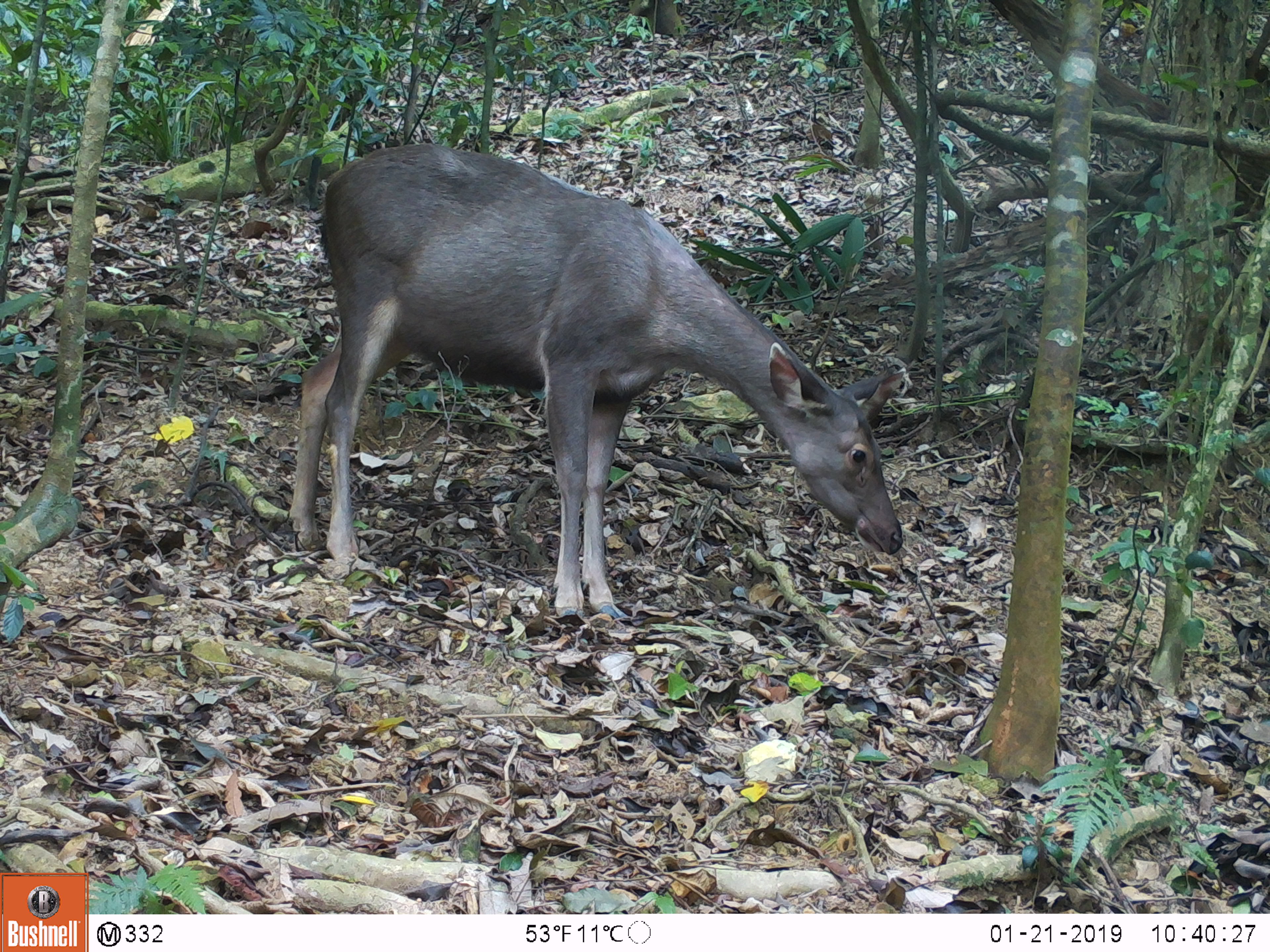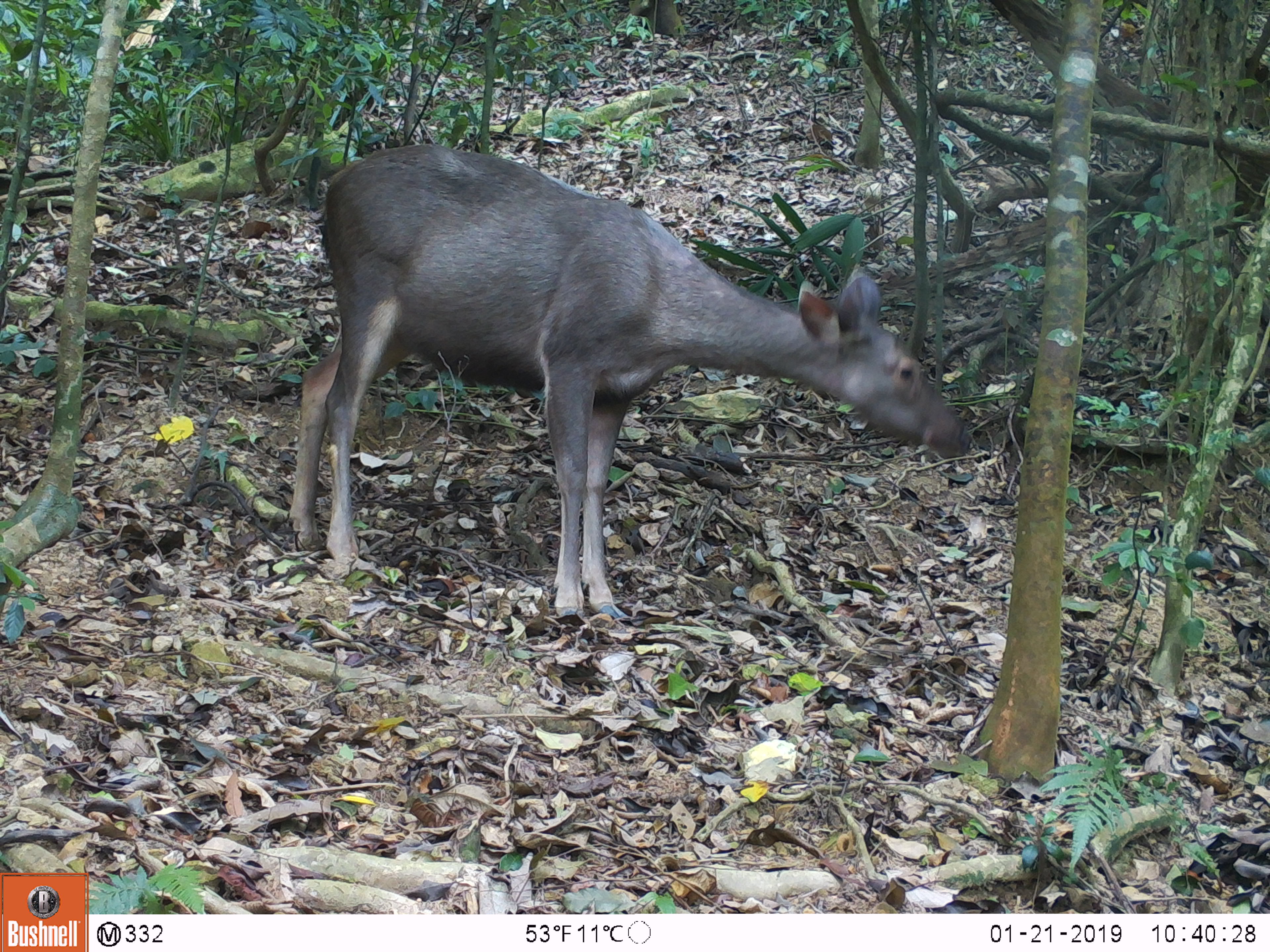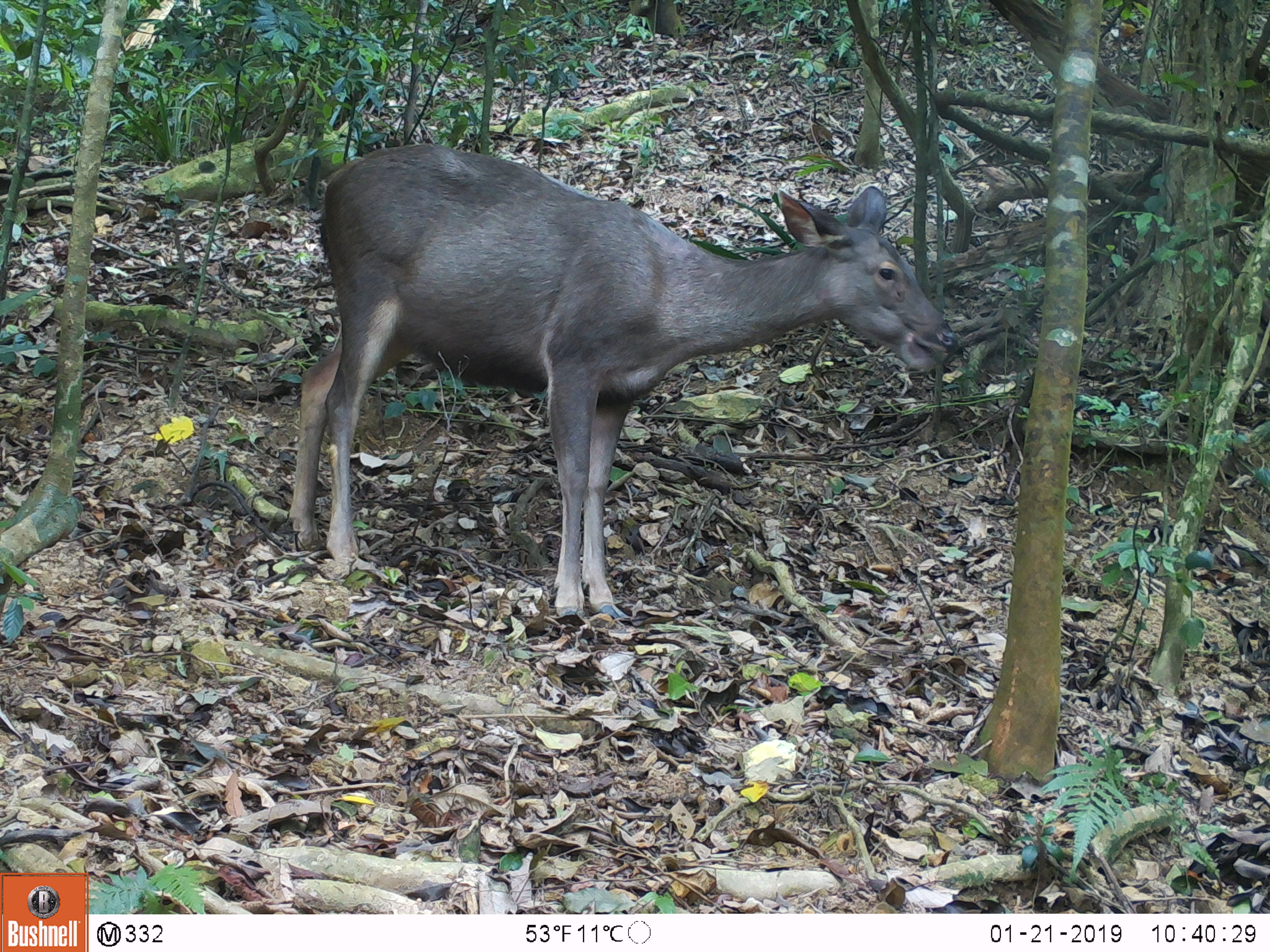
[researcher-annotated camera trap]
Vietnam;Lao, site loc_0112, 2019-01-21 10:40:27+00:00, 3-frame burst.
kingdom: Animalia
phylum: Chordata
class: Mammalia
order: Artiodactyla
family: Cervidae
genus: Rusa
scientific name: Rusa unicolor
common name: sambar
Sambar (Rusa unicolor). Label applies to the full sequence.